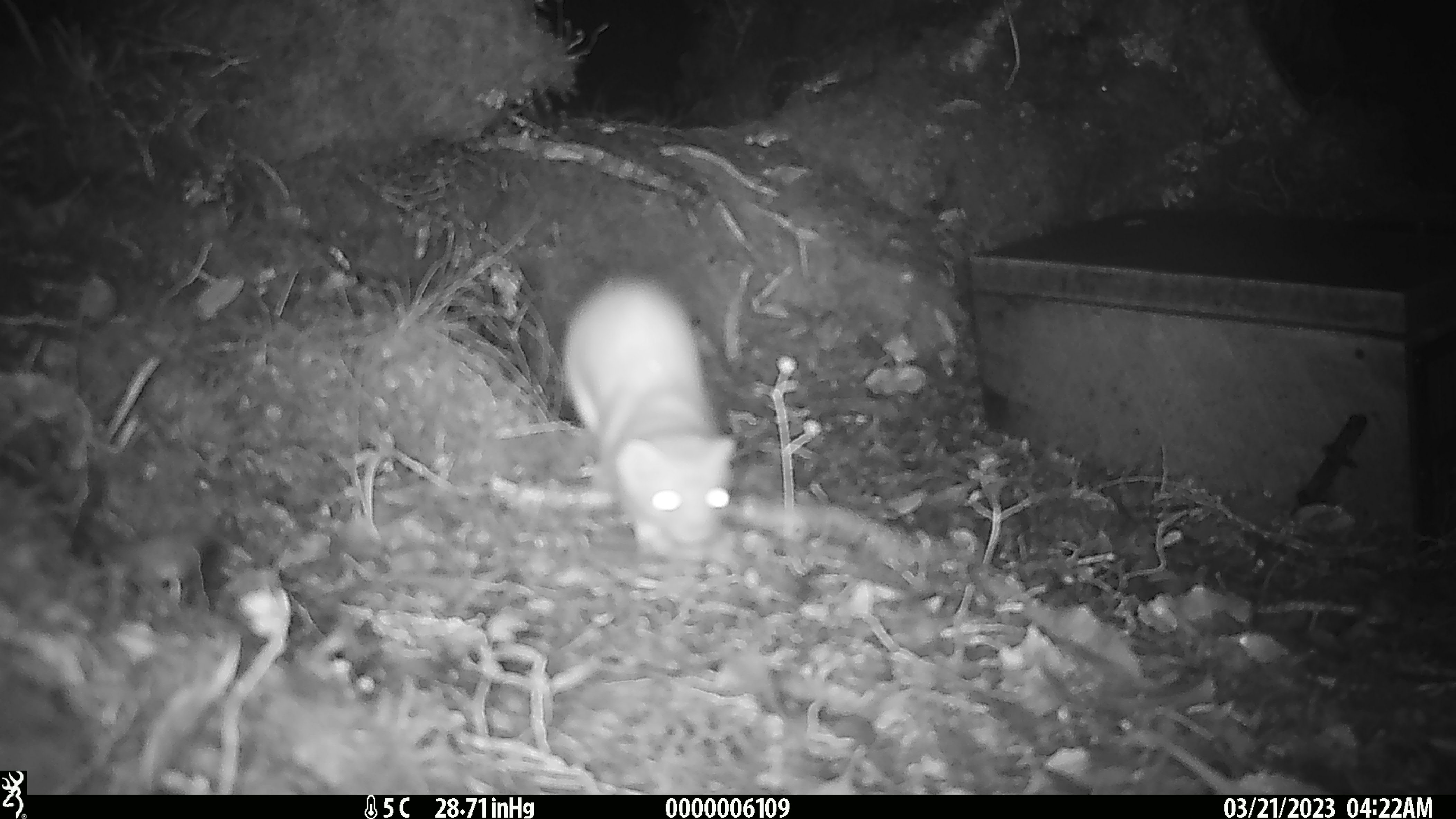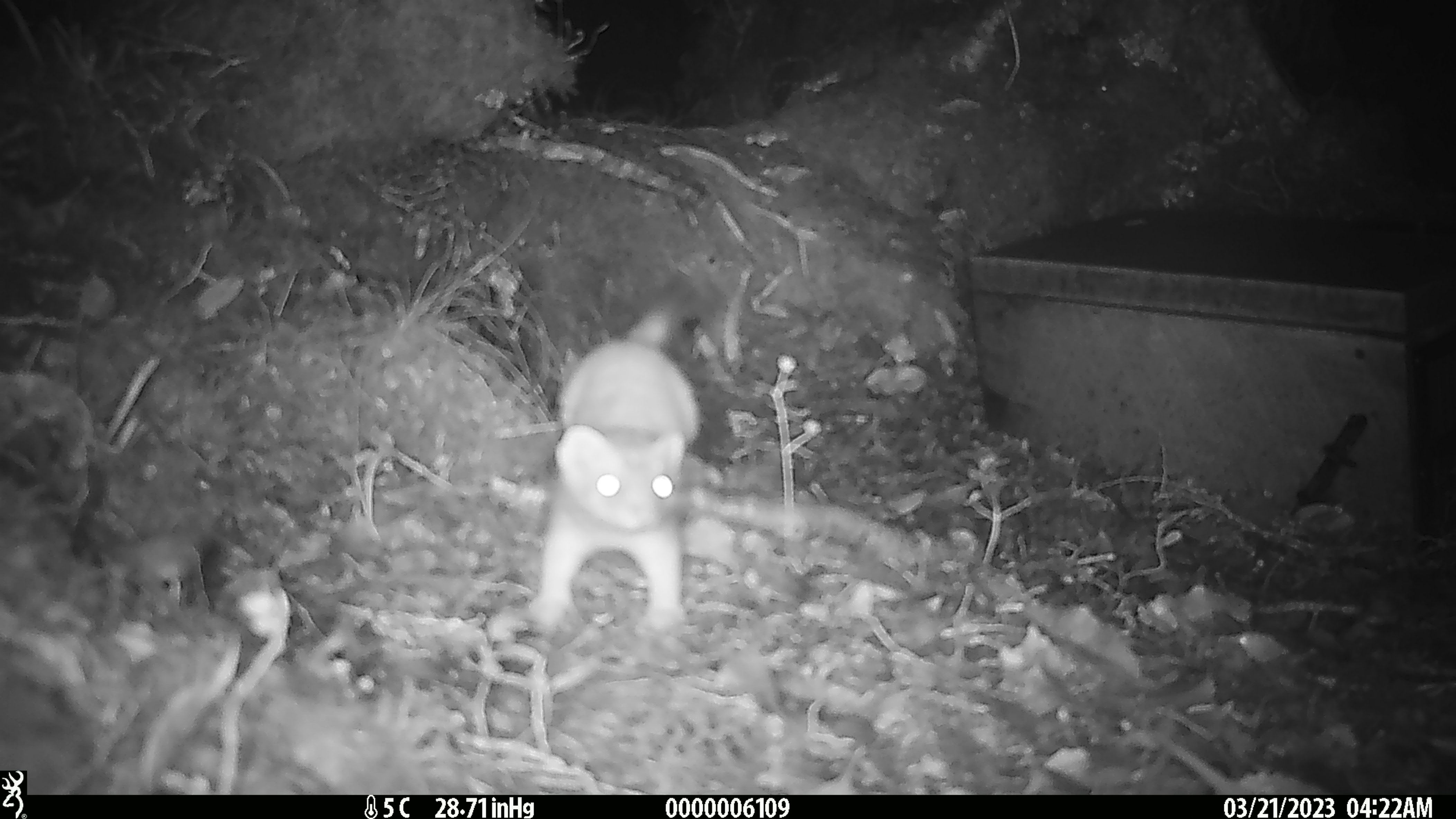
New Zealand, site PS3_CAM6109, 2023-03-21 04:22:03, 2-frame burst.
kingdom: Animalia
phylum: Chordata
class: Mammalia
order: Carnivora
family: Mustelidae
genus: Mustela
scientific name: Mustela erminea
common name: stoat